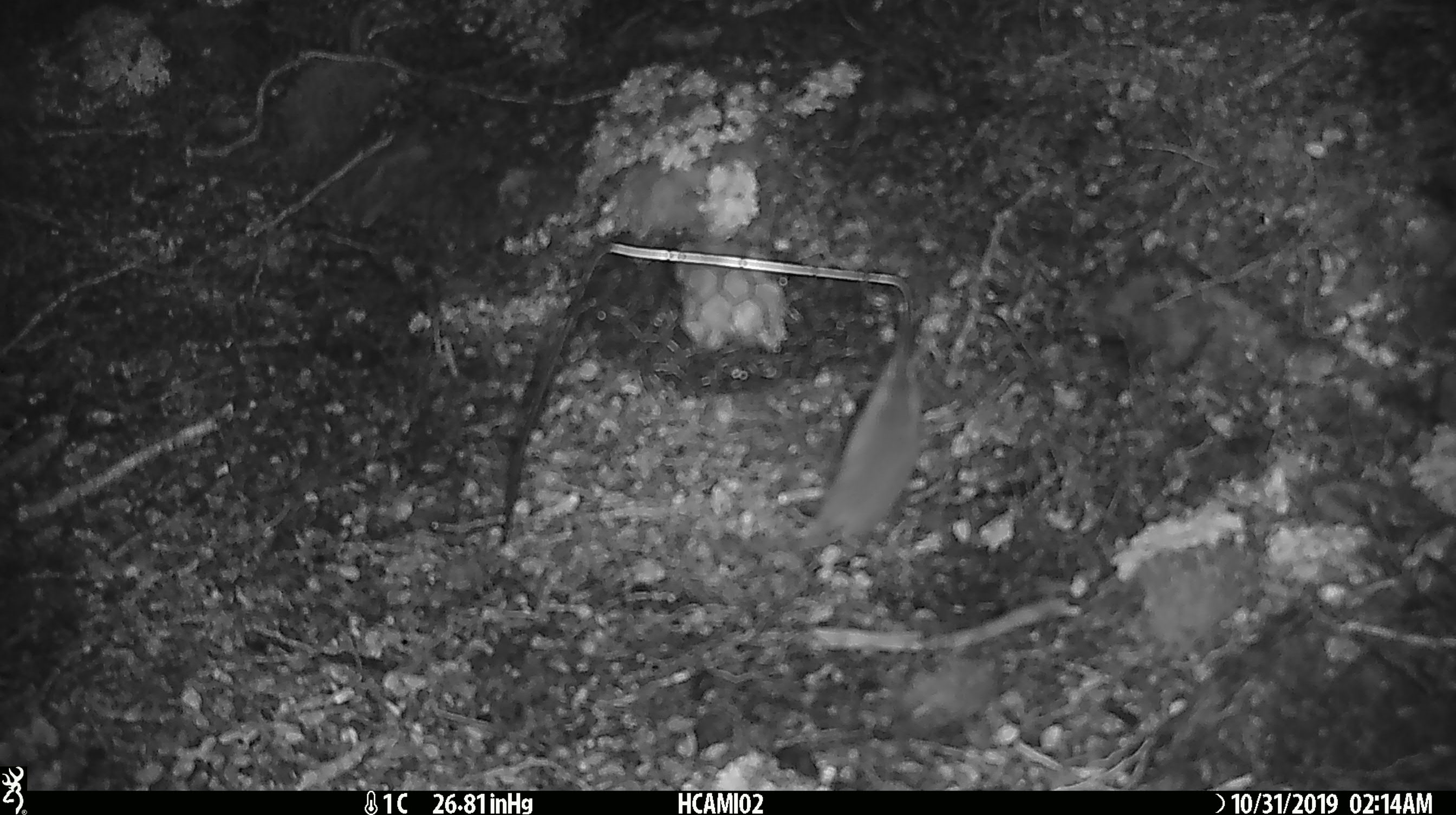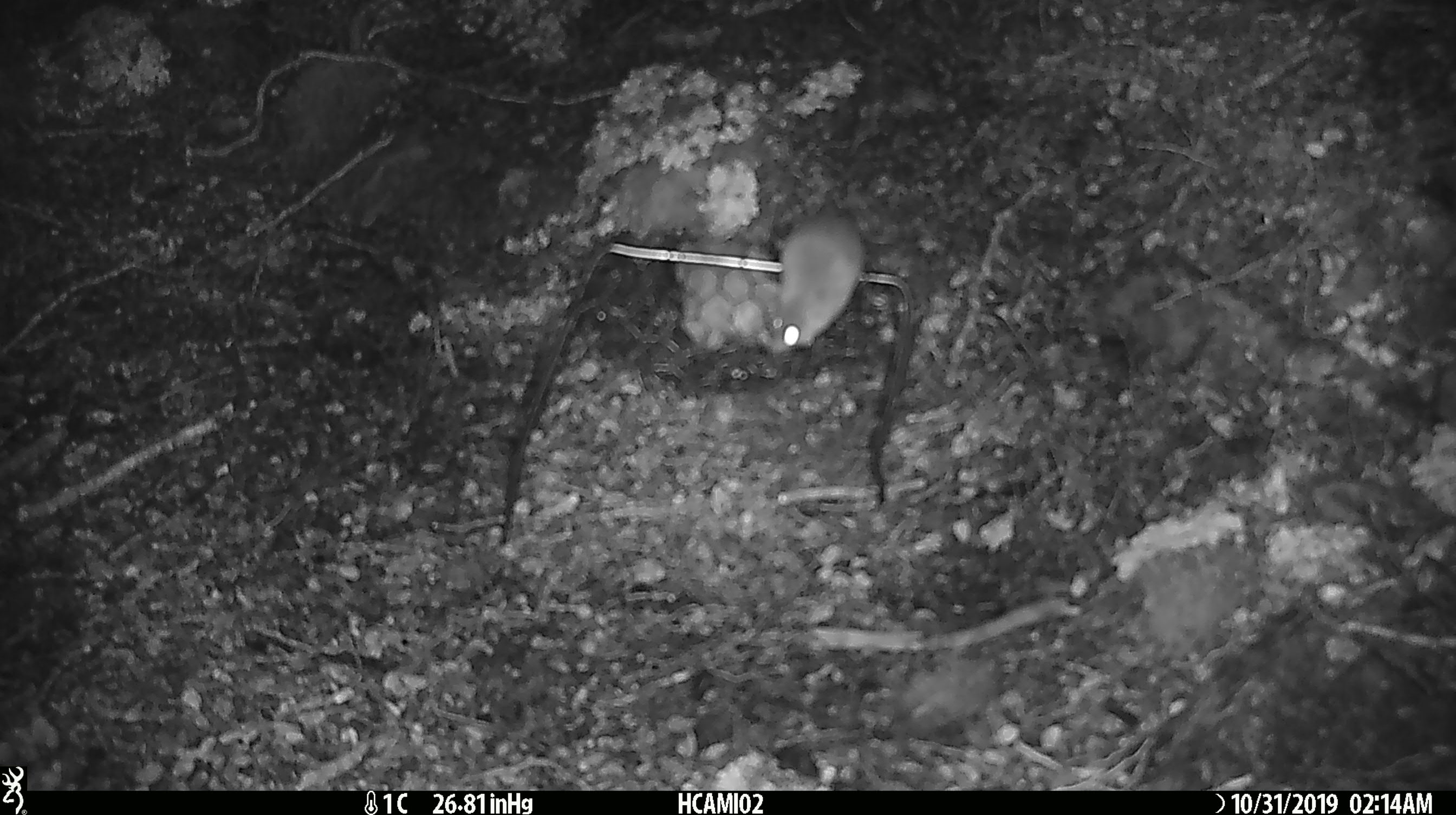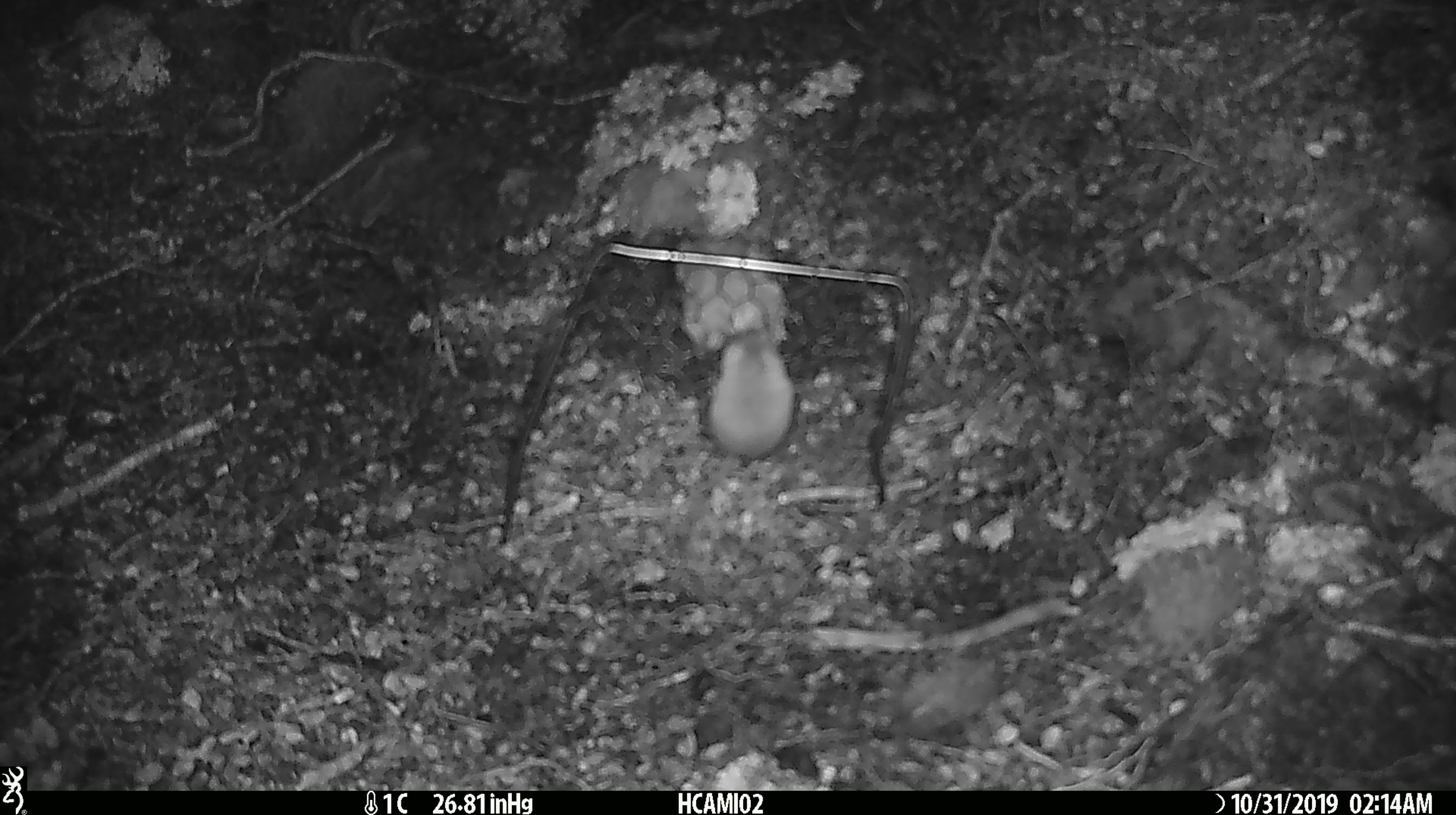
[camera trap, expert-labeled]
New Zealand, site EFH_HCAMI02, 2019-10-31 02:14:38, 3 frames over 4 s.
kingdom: Animalia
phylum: Chordata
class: Mammalia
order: Rodentia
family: Muridae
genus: Mus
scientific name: Mus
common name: mouse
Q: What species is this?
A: Mouse (Mus).